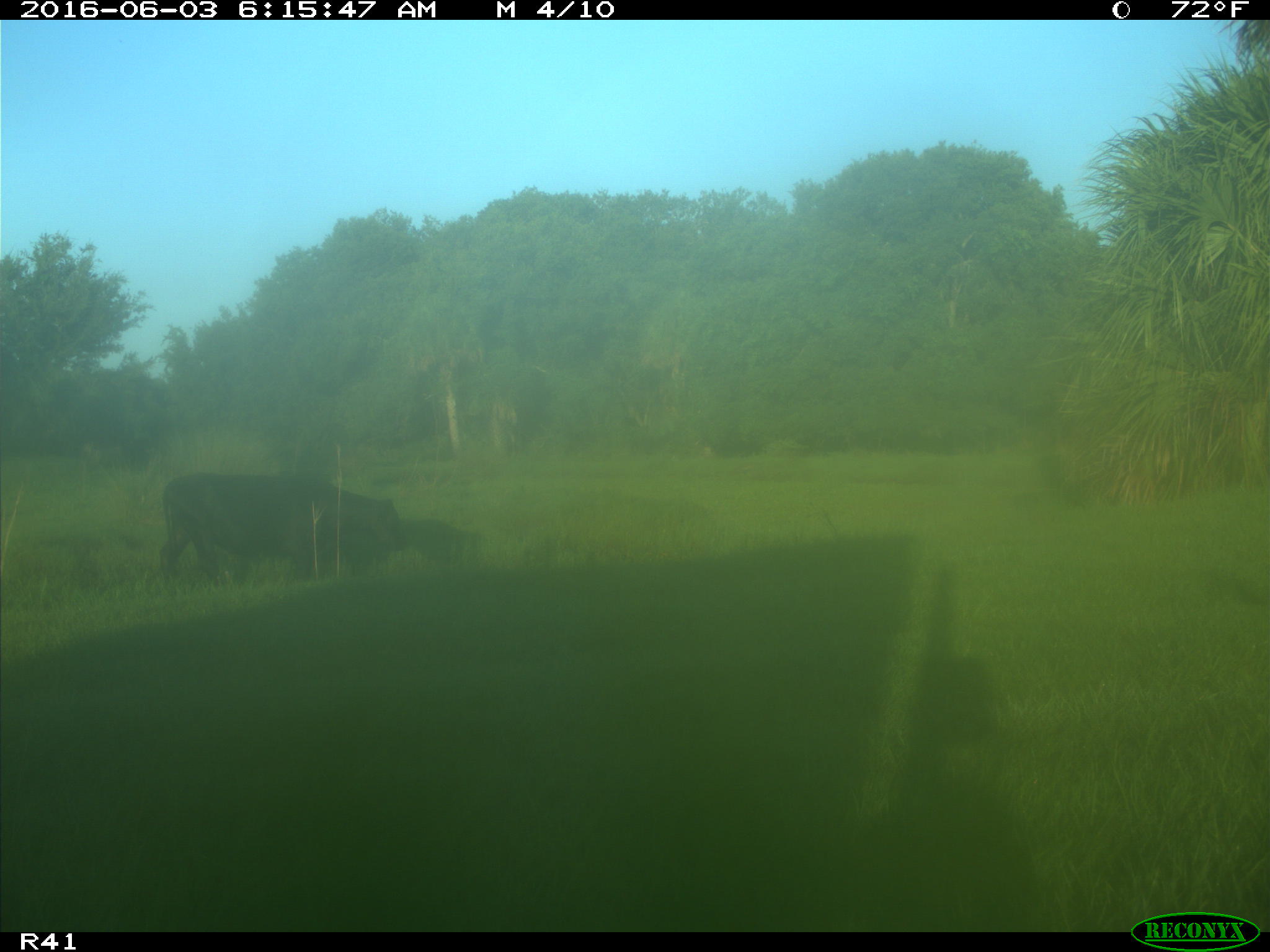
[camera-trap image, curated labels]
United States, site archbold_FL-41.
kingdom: Animalia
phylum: Chordata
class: Mammalia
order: Artiodactyla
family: Bovidae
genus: Bos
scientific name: Bos taurus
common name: domestic cow